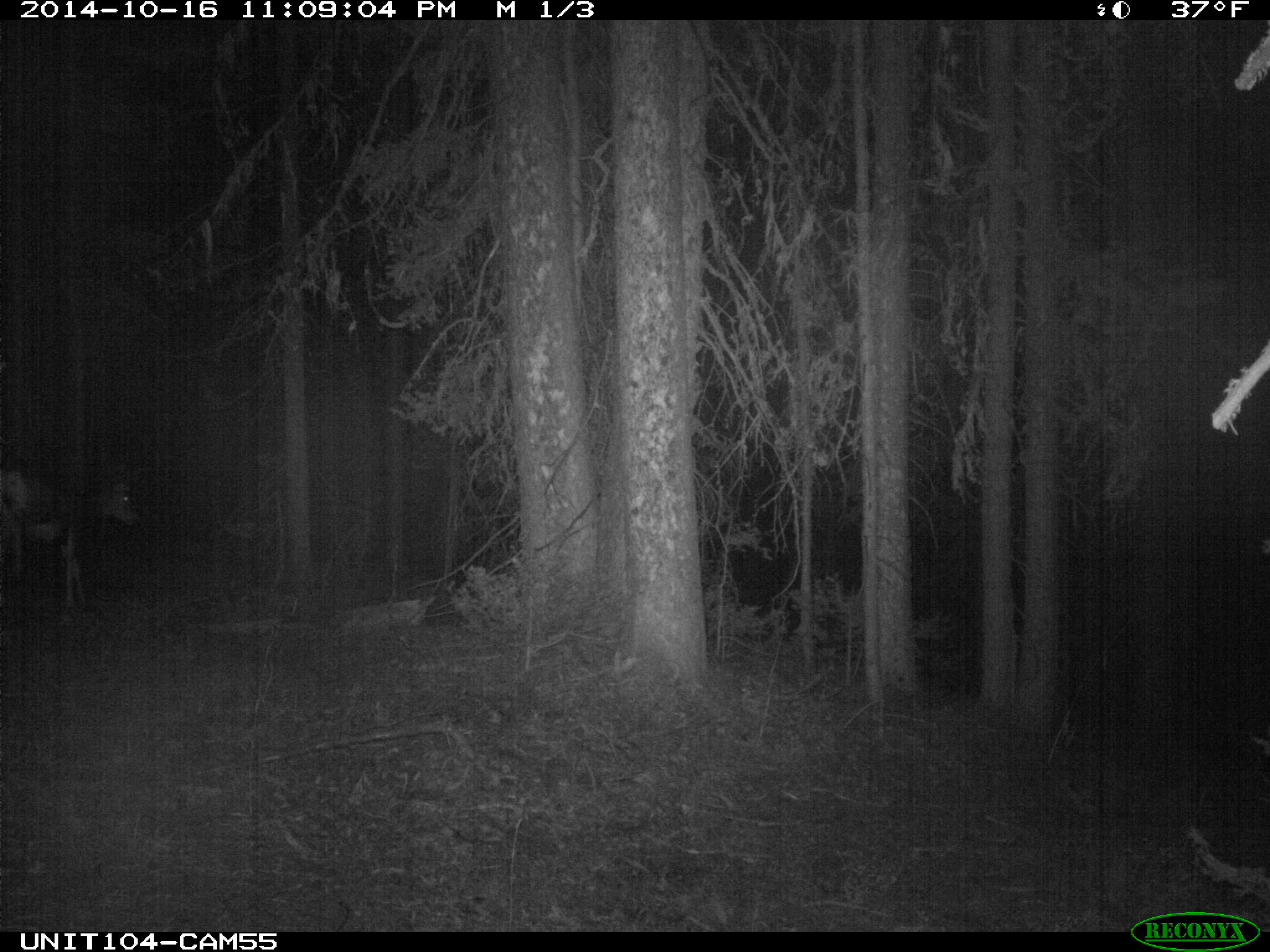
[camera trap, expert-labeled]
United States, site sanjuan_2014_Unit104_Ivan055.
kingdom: Animalia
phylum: Chordata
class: Mammalia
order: Artiodactyla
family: Cervidae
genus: Odocoileus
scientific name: Odocoileus hemionus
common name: mule deer